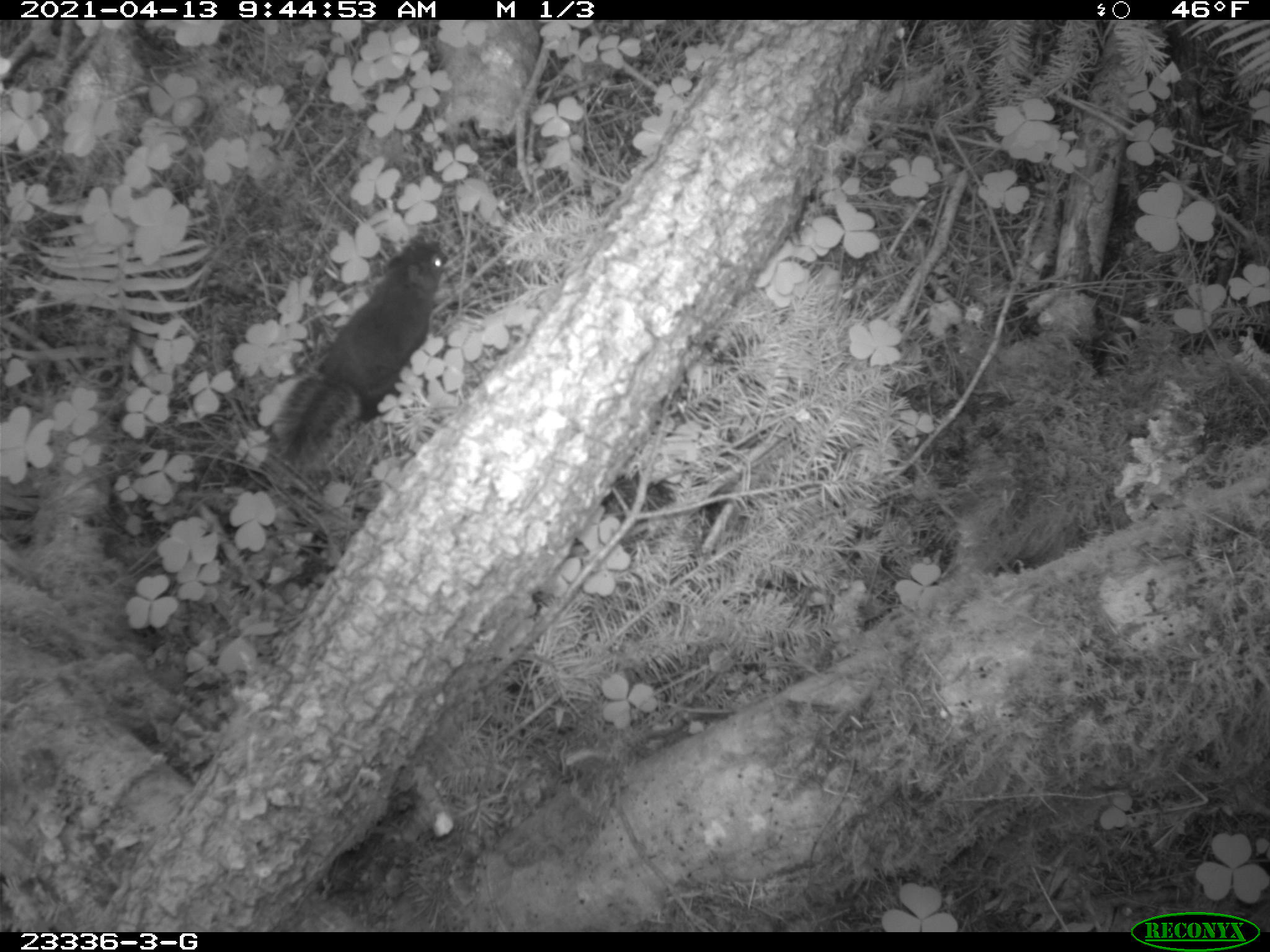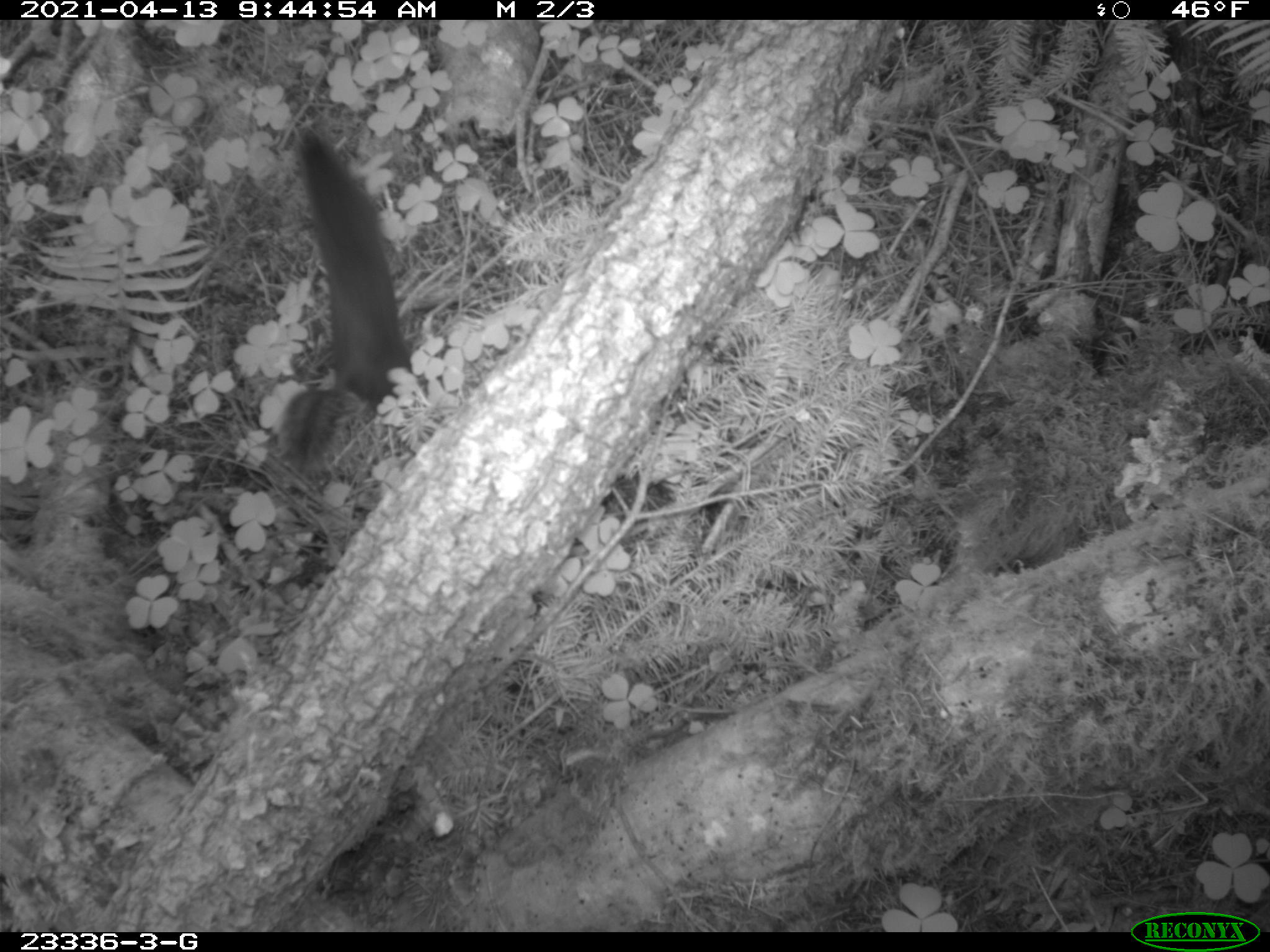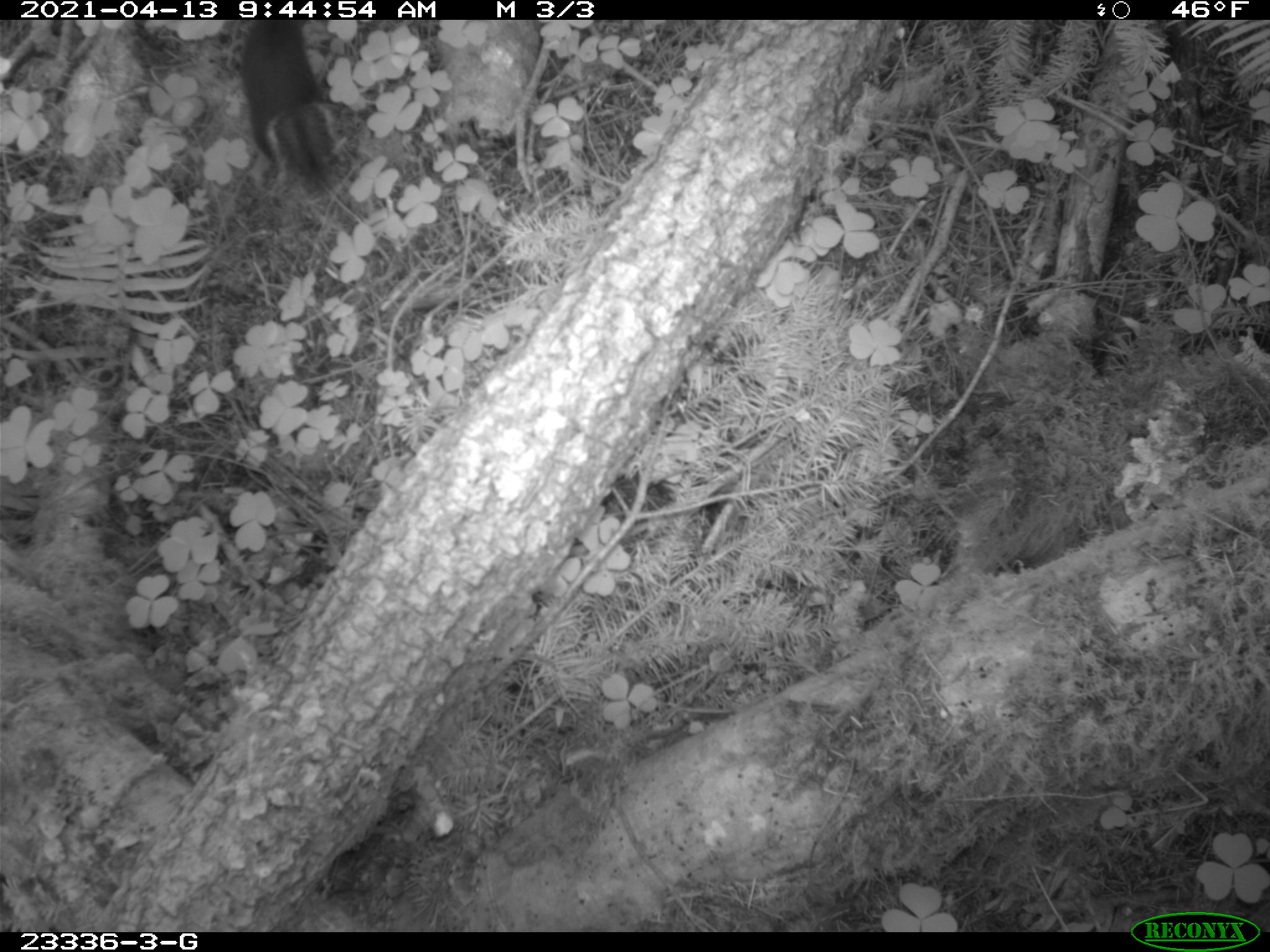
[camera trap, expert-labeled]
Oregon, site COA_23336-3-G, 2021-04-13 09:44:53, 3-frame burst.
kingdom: Animalia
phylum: Chordata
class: Mammalia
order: Rodentia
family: Sciuridae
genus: Tamiasciurus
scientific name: Tamiasciurus douglasii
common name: douglas squirrel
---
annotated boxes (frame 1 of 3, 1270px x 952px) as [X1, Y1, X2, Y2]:
douglas squirrel: [265, 225, 454, 478]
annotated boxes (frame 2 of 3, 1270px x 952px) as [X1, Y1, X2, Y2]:
douglas squirrel: [268, 132, 415, 473]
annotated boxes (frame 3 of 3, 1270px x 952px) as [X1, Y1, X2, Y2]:
douglas squirrel: [235, 21, 360, 196]